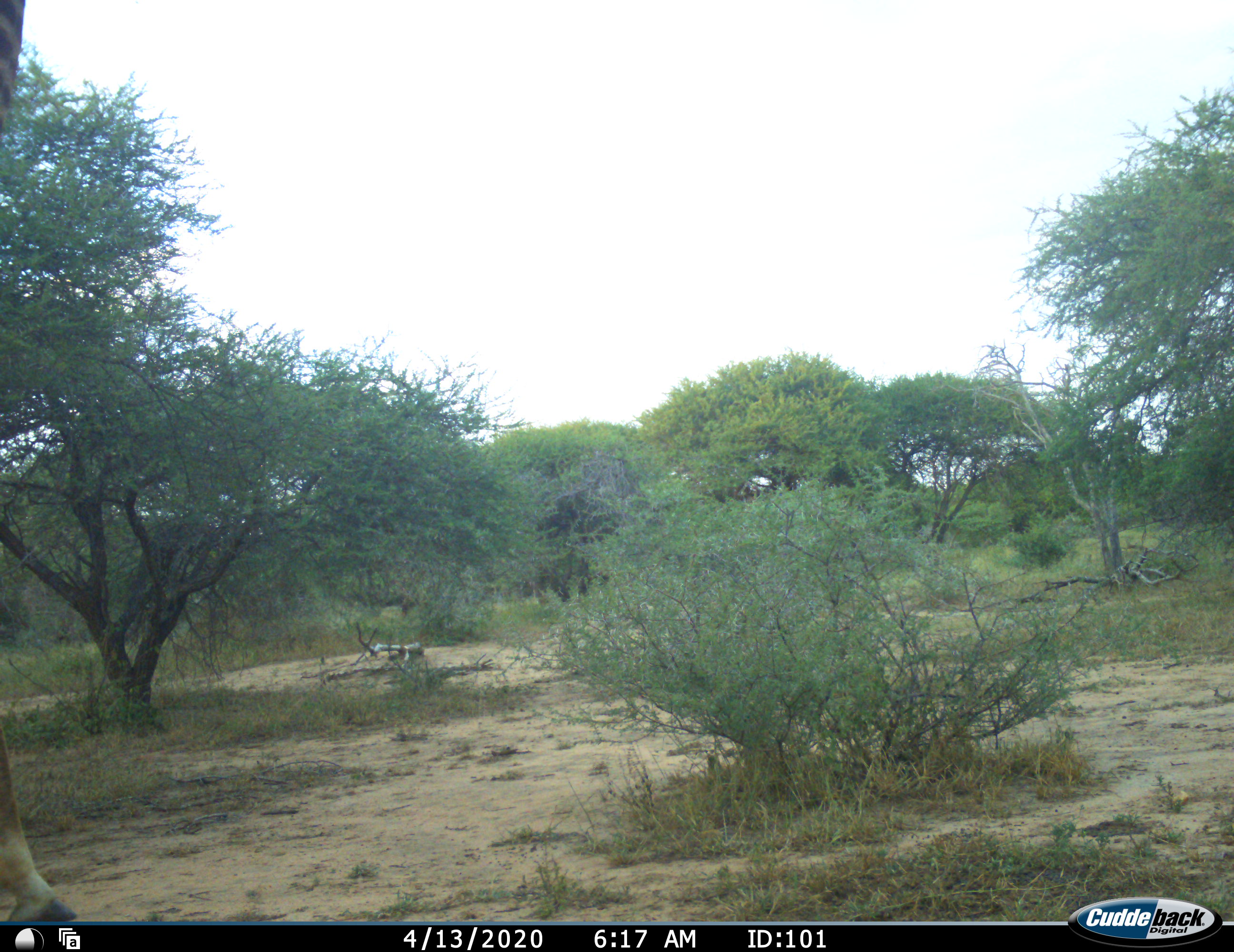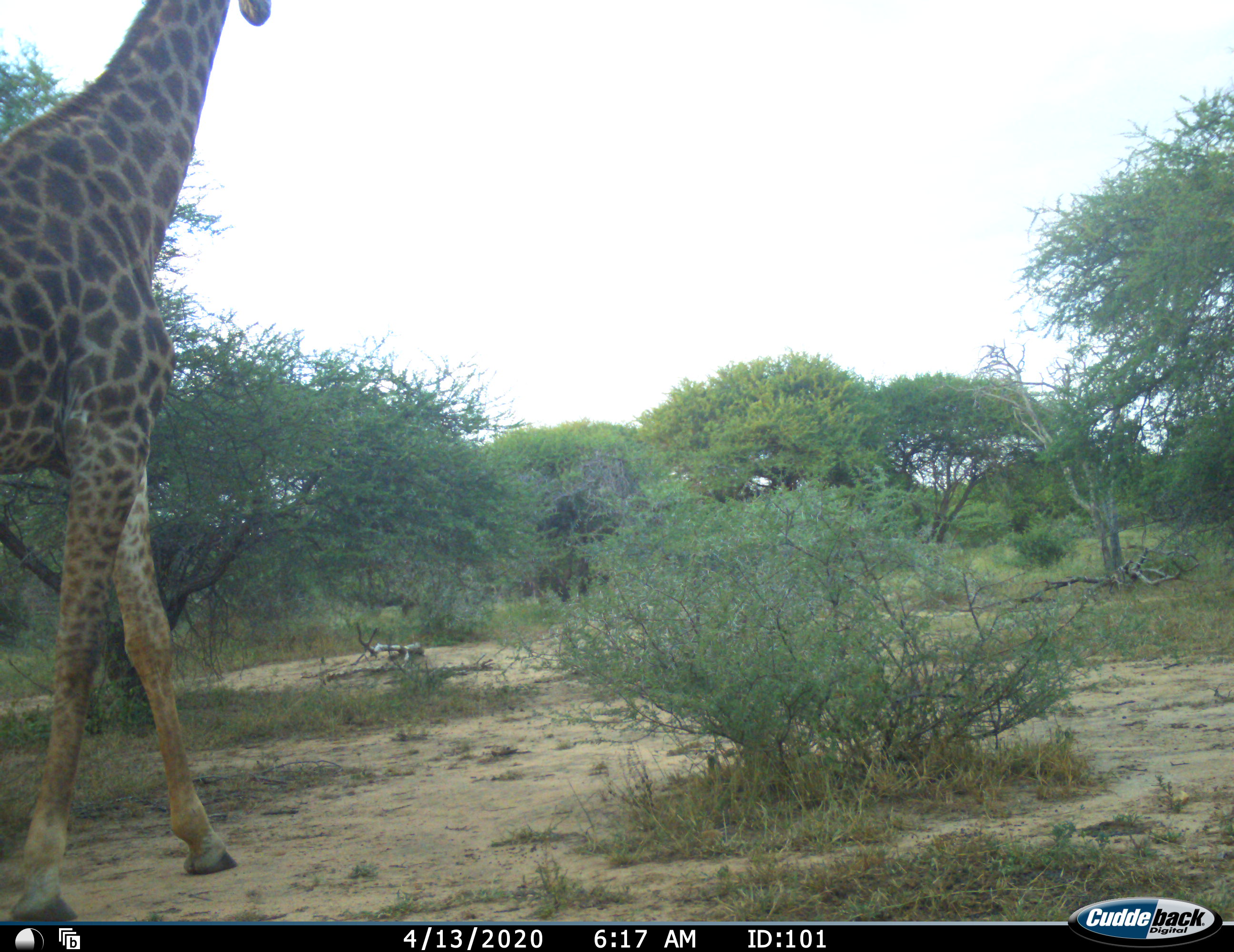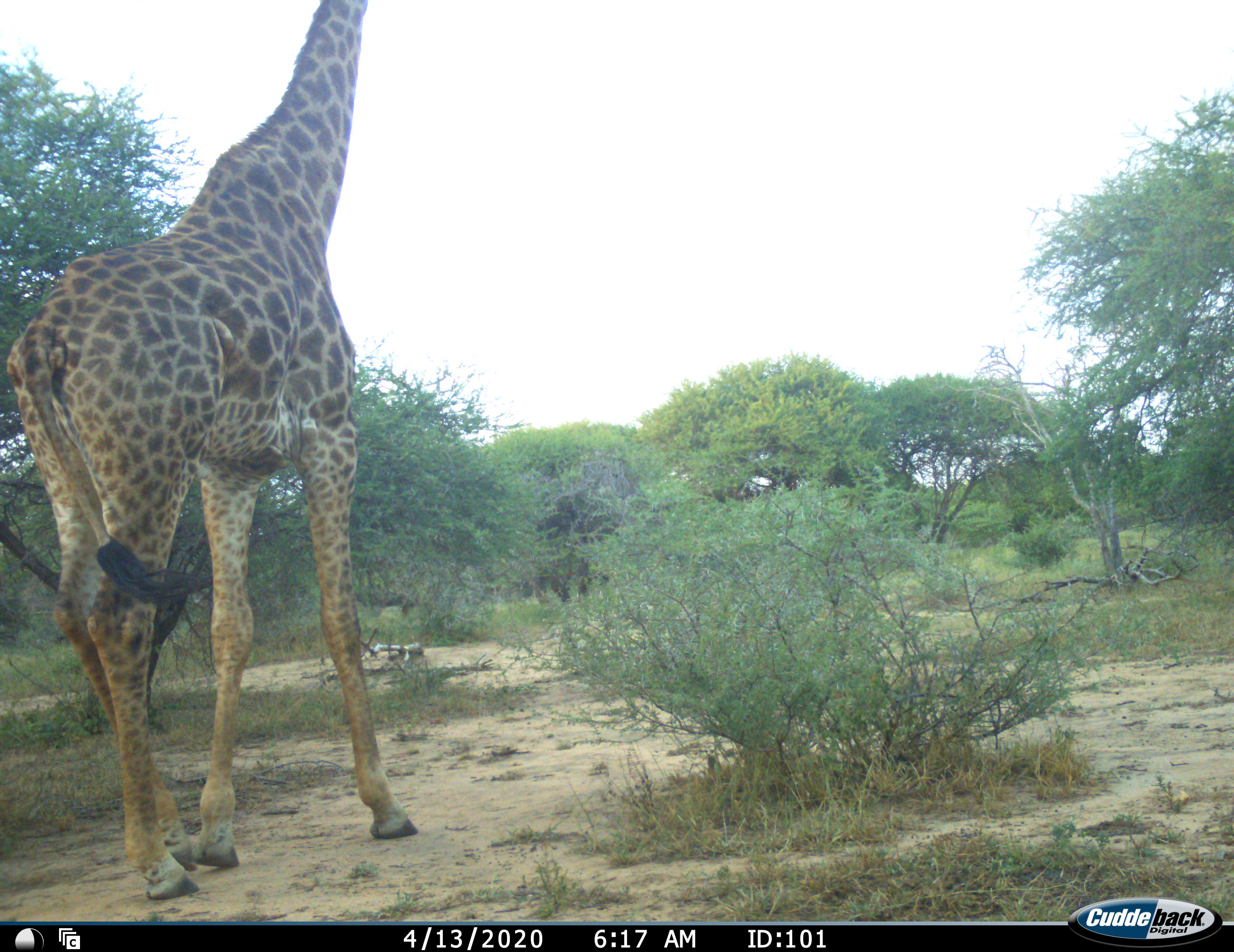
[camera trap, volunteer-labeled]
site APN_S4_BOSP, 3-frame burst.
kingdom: Animalia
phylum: Chordata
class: Mammalia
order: Artiodactyla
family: Giraffidae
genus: Giraffa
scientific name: Giraffa camelopardalis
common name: giraffe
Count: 1.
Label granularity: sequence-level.